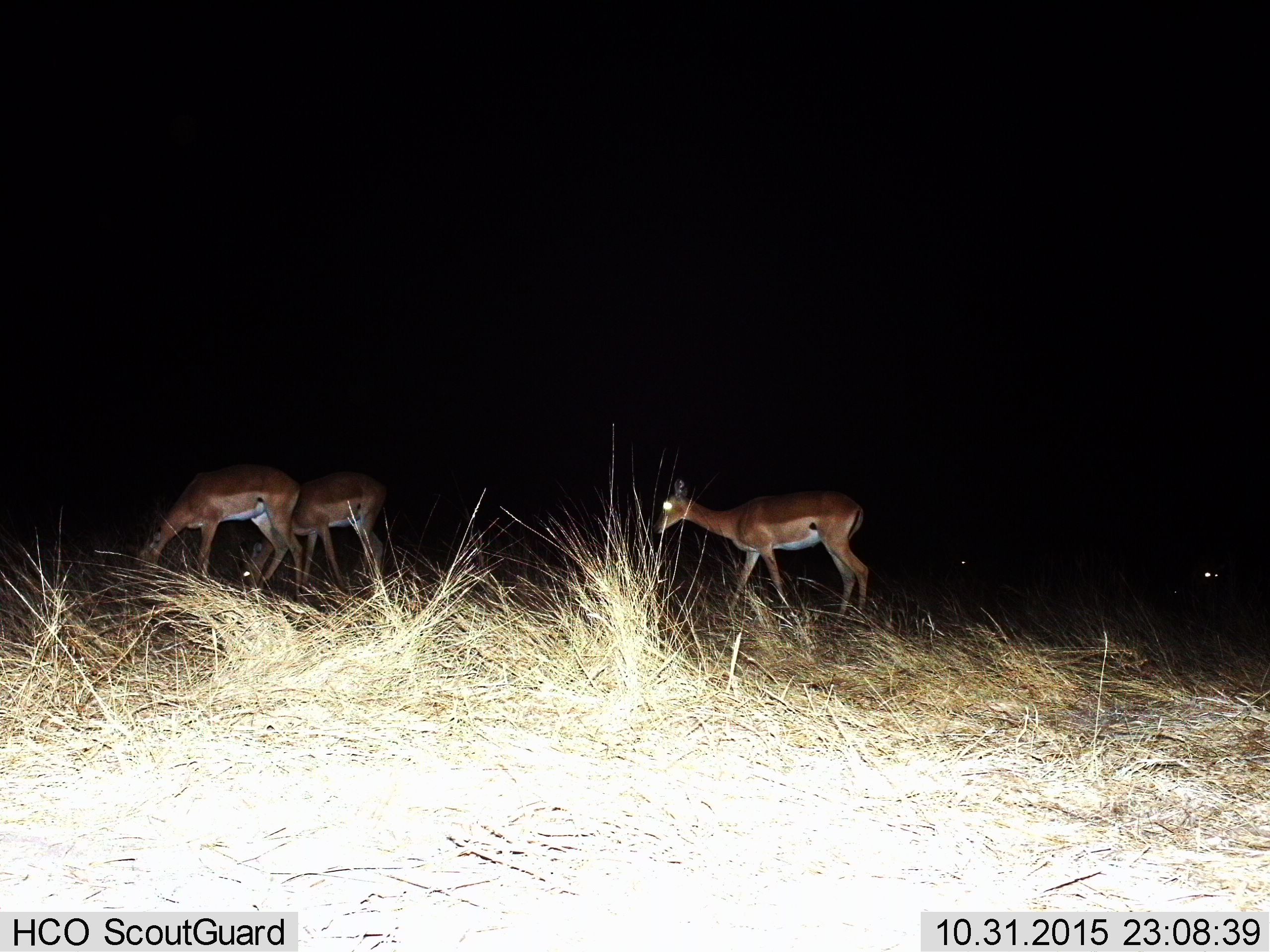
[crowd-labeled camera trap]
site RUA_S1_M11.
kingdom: Animalia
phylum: Chordata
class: Mammalia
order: Artiodactyla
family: Bovidae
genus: Aepyceros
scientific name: Aepyceros melampus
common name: impala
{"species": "impala (Aepyceros melampus)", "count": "3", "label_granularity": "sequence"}